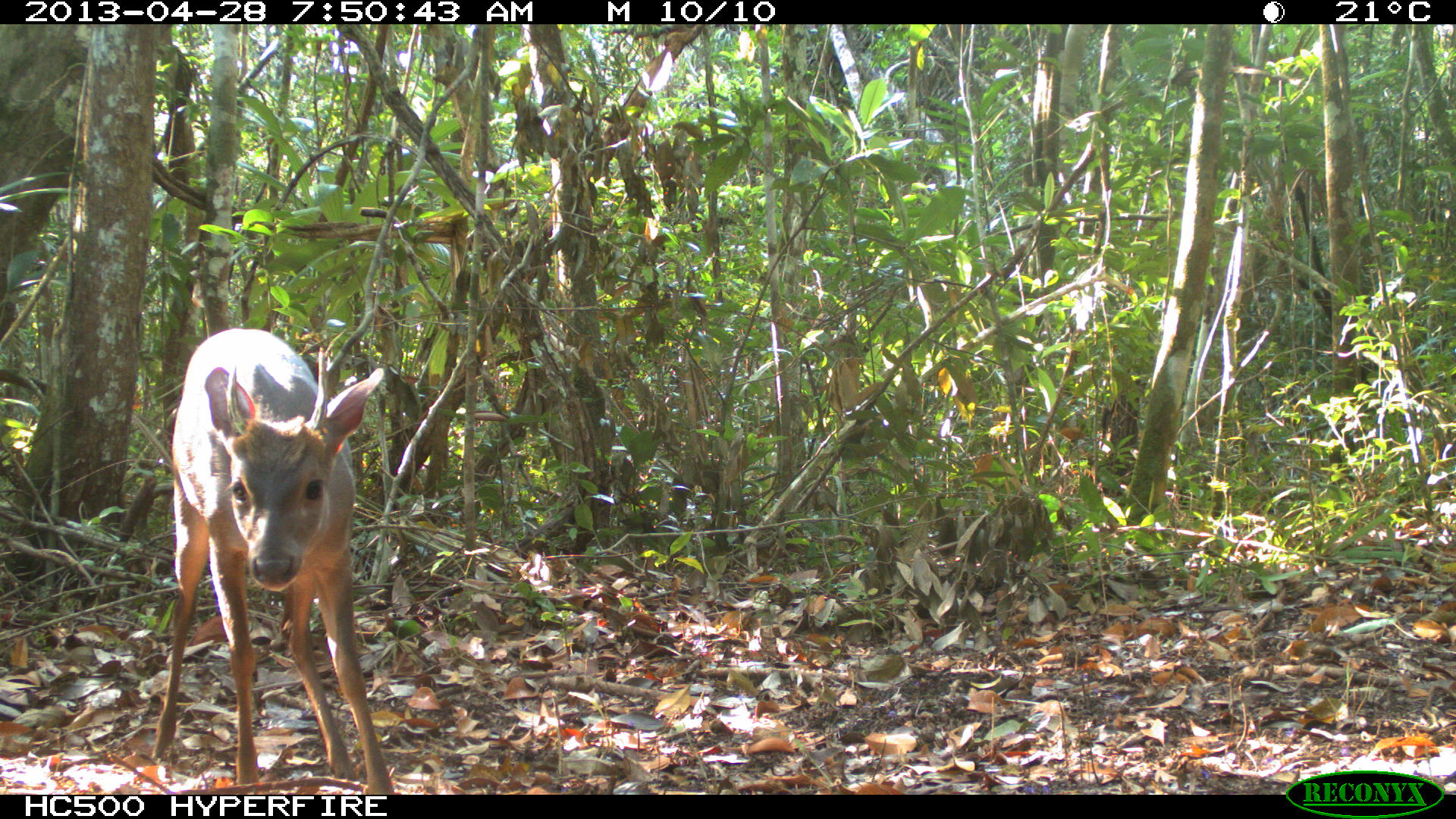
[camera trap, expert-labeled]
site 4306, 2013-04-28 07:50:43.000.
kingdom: Animalia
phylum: Chordata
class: Mammalia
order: Artiodactyla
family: Cervidae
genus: Odocoileus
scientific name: Odocoileus pandora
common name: yucatán brown brocket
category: mazama pandora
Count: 1.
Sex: male.